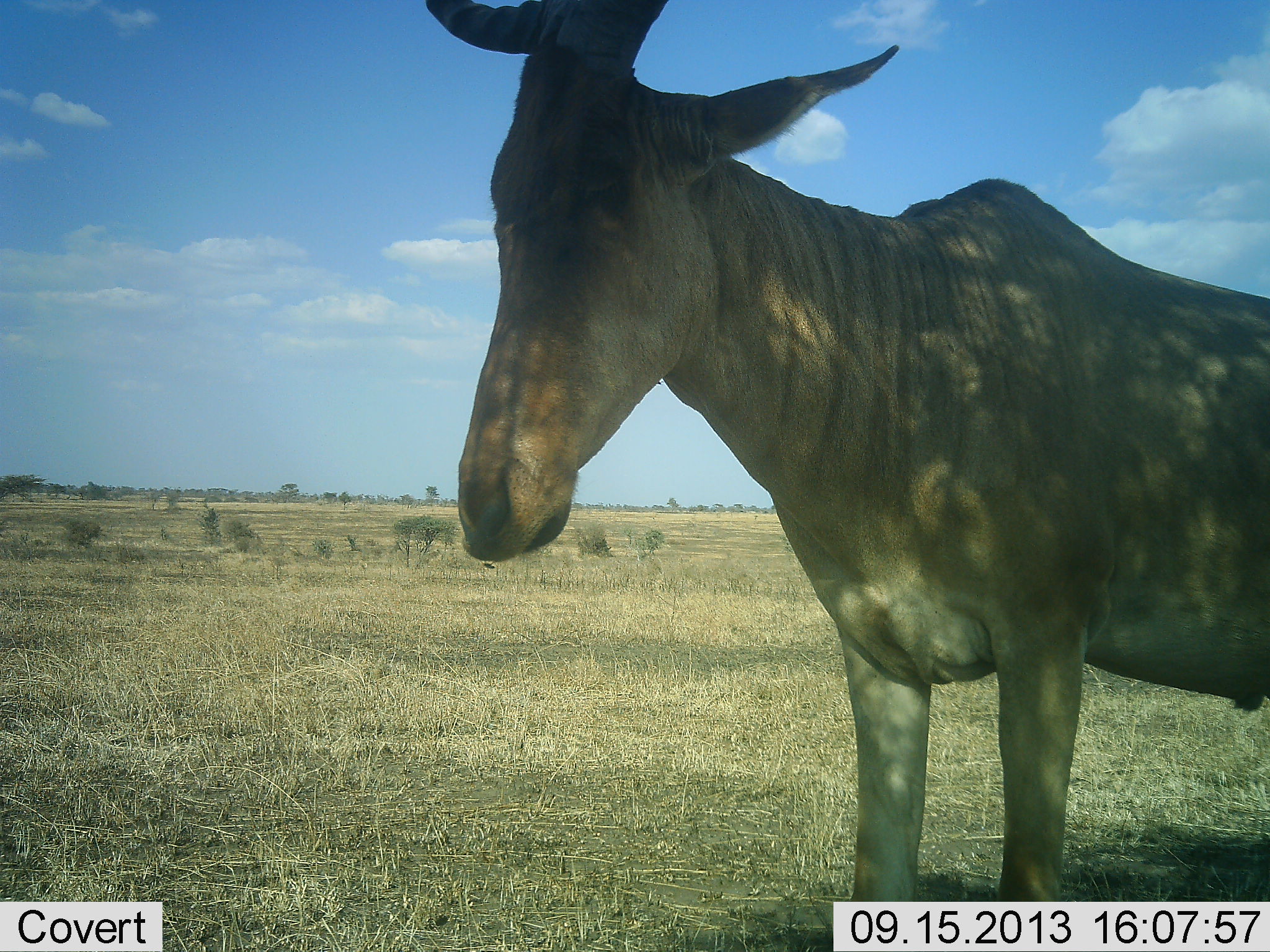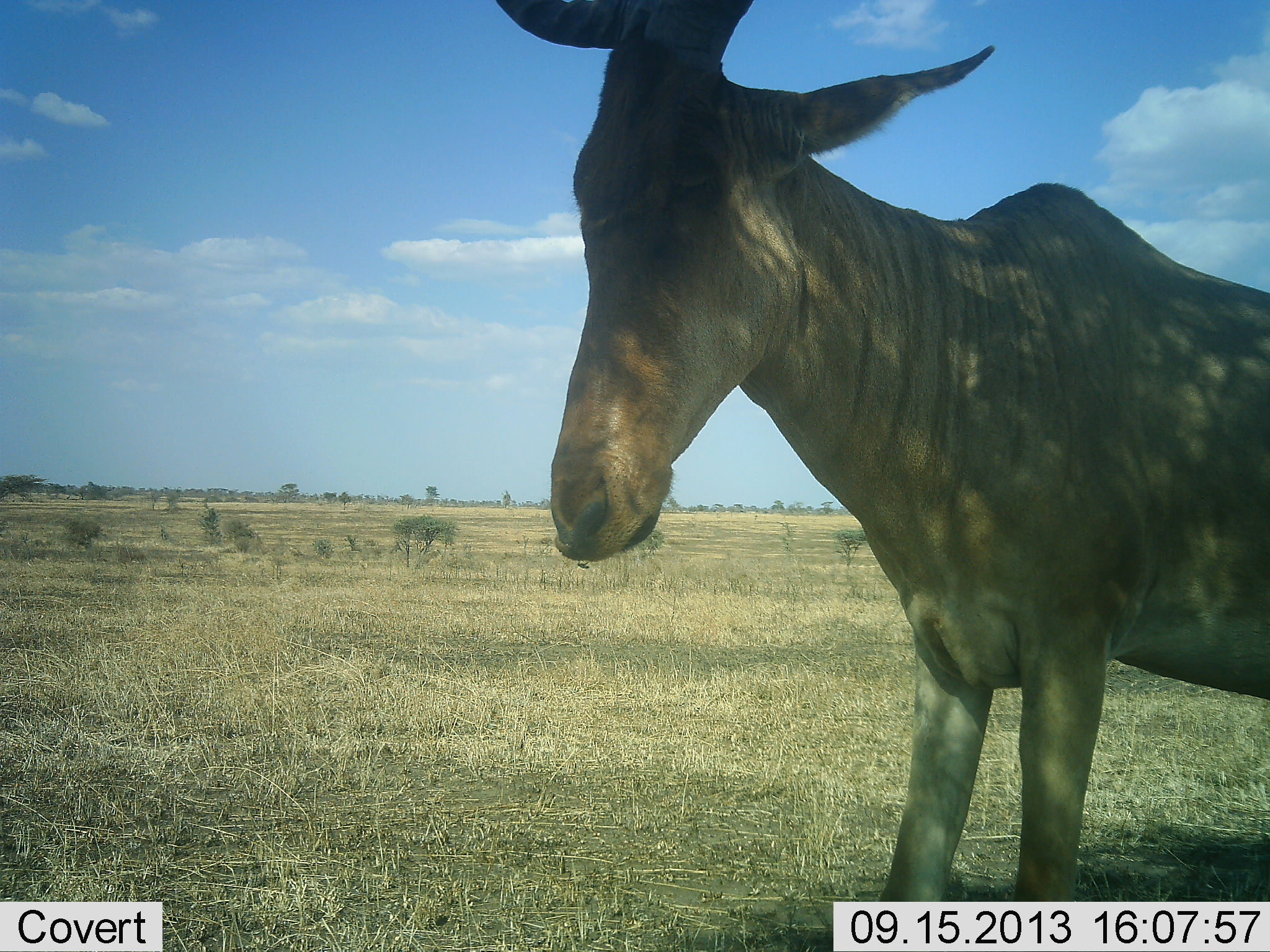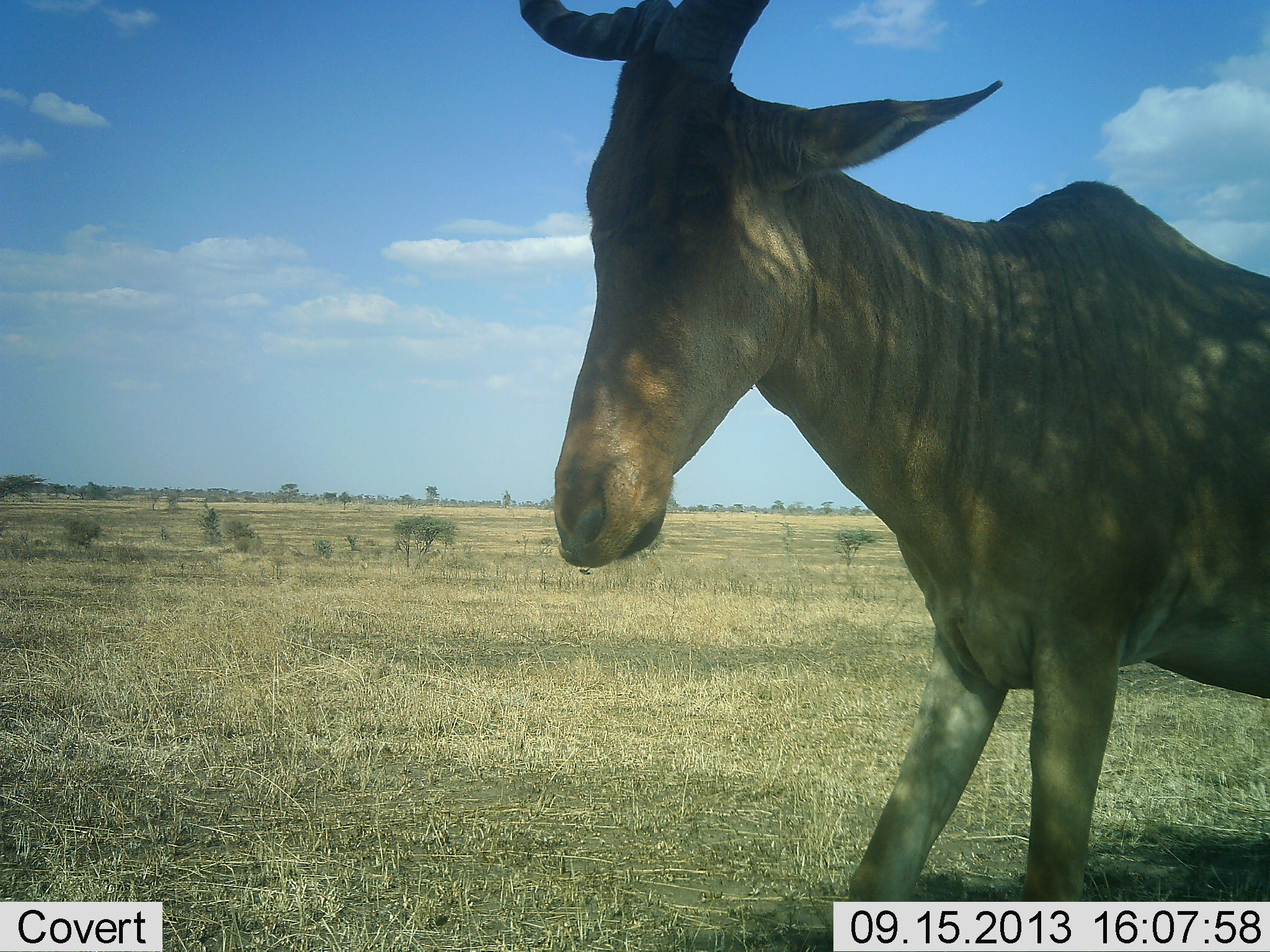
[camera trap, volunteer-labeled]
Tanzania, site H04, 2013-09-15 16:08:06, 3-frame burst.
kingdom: Animalia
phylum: Chordata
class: Mammalia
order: Artiodactyla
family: Bovidae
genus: Alcelaphus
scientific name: Alcelaphus buselaphus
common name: hartebeest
Hartebeest (Alcelaphus buselaphus), count 1. Behavior (volunteer vote fractions): standing 90%, resting 0%, moving 10%, interacting 0%. Young present (vote fraction): 0%. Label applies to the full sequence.